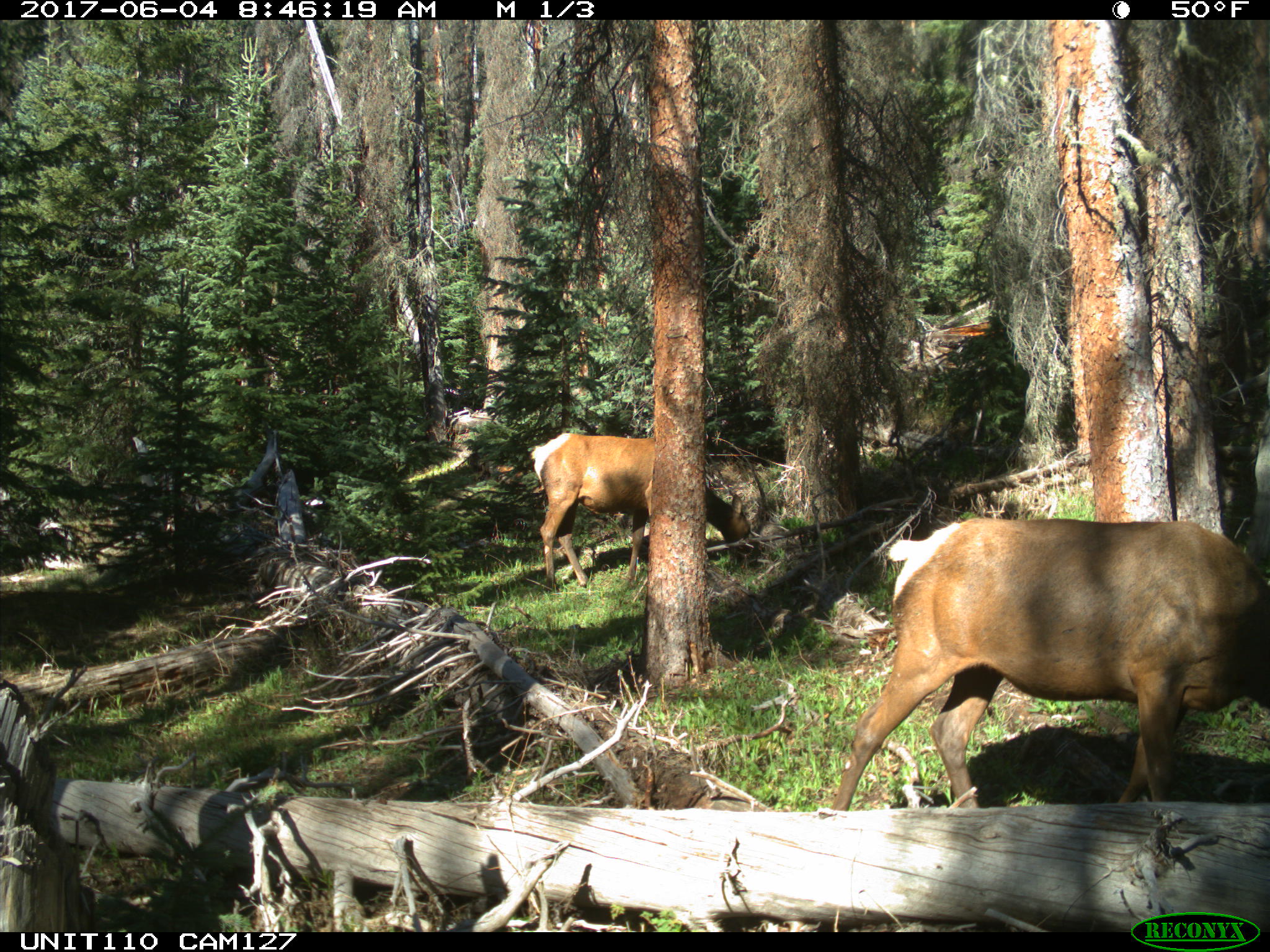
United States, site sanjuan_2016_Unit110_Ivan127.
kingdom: Animalia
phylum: Chordata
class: Mammalia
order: Artiodactyla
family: Cervidae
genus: Cervus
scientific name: Cervus elaphus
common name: red deer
Cervus elaphus (red deer).